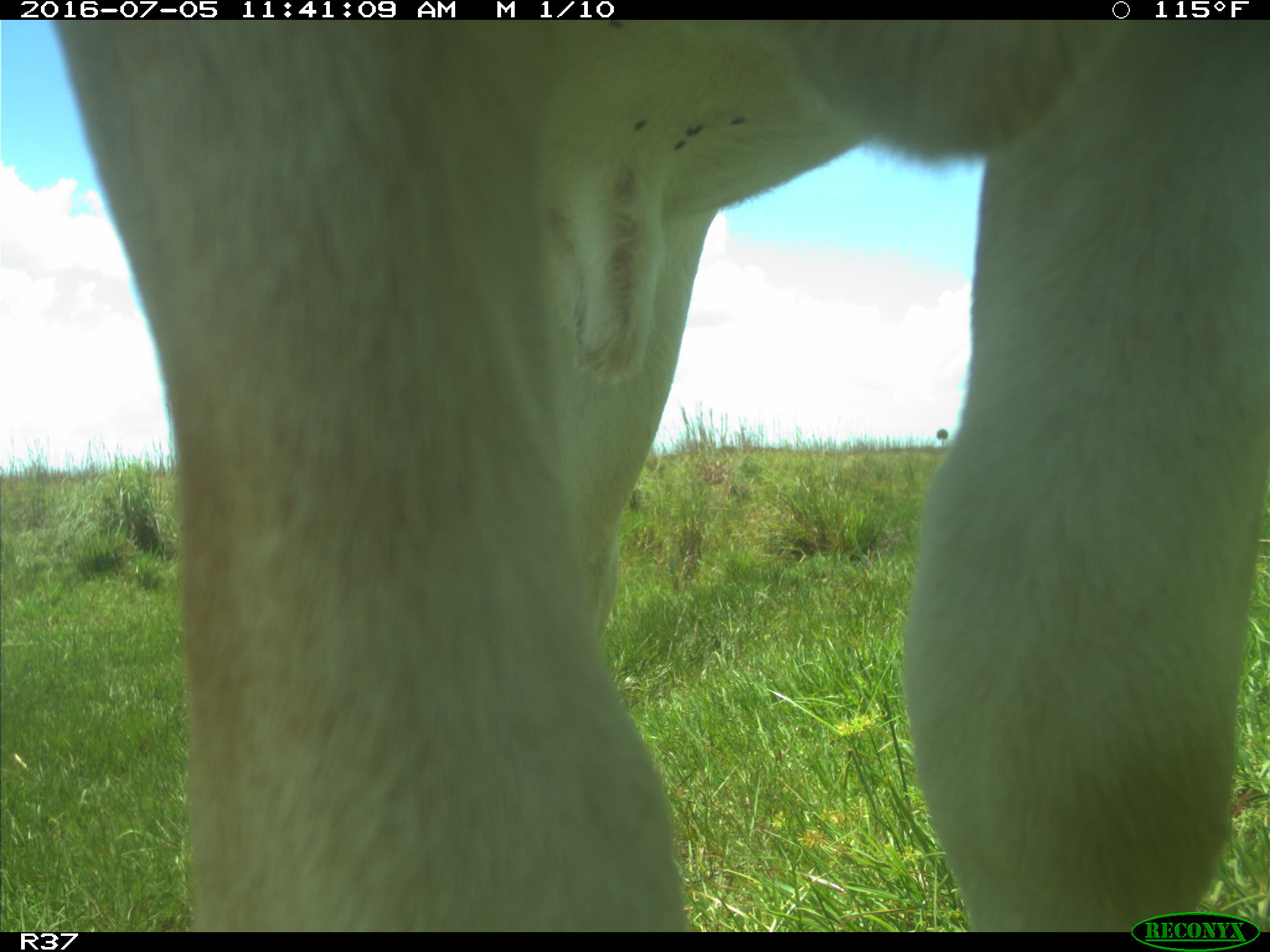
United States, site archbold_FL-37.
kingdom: Animalia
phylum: Chordata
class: Mammalia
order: Artiodactyla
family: Bovidae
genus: Bos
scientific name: Bos taurus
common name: domestic cow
Bos taurus (domestic cow).